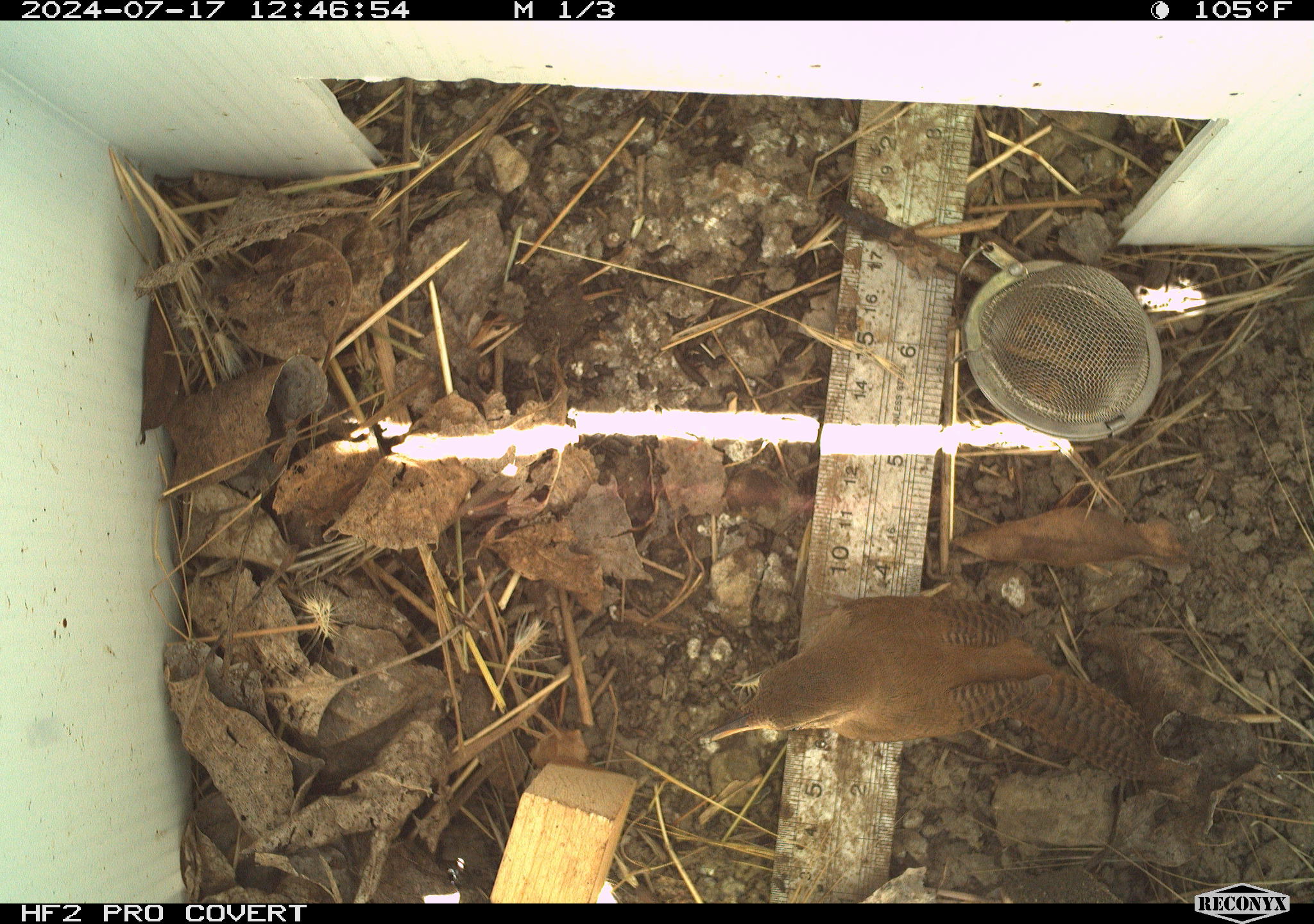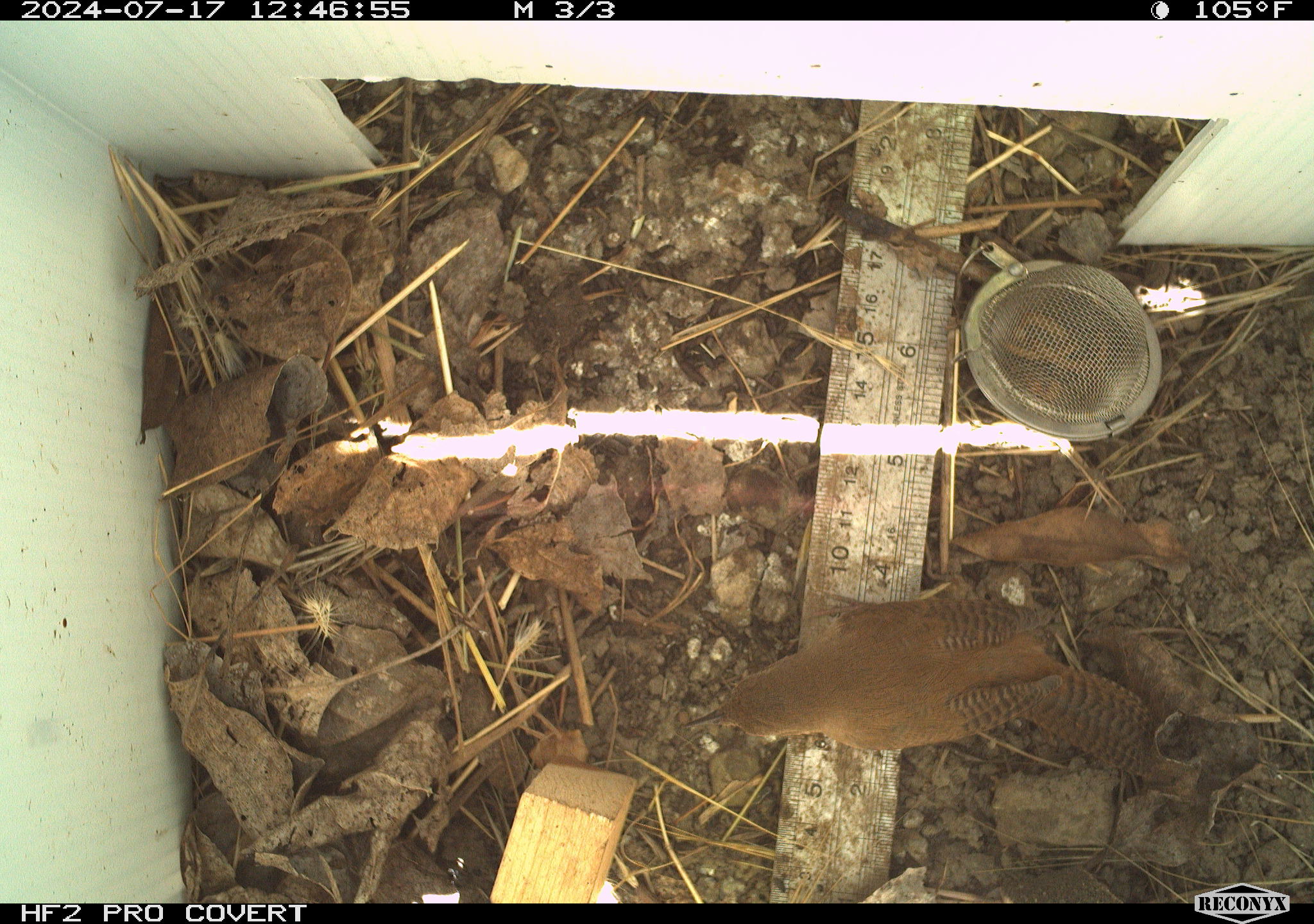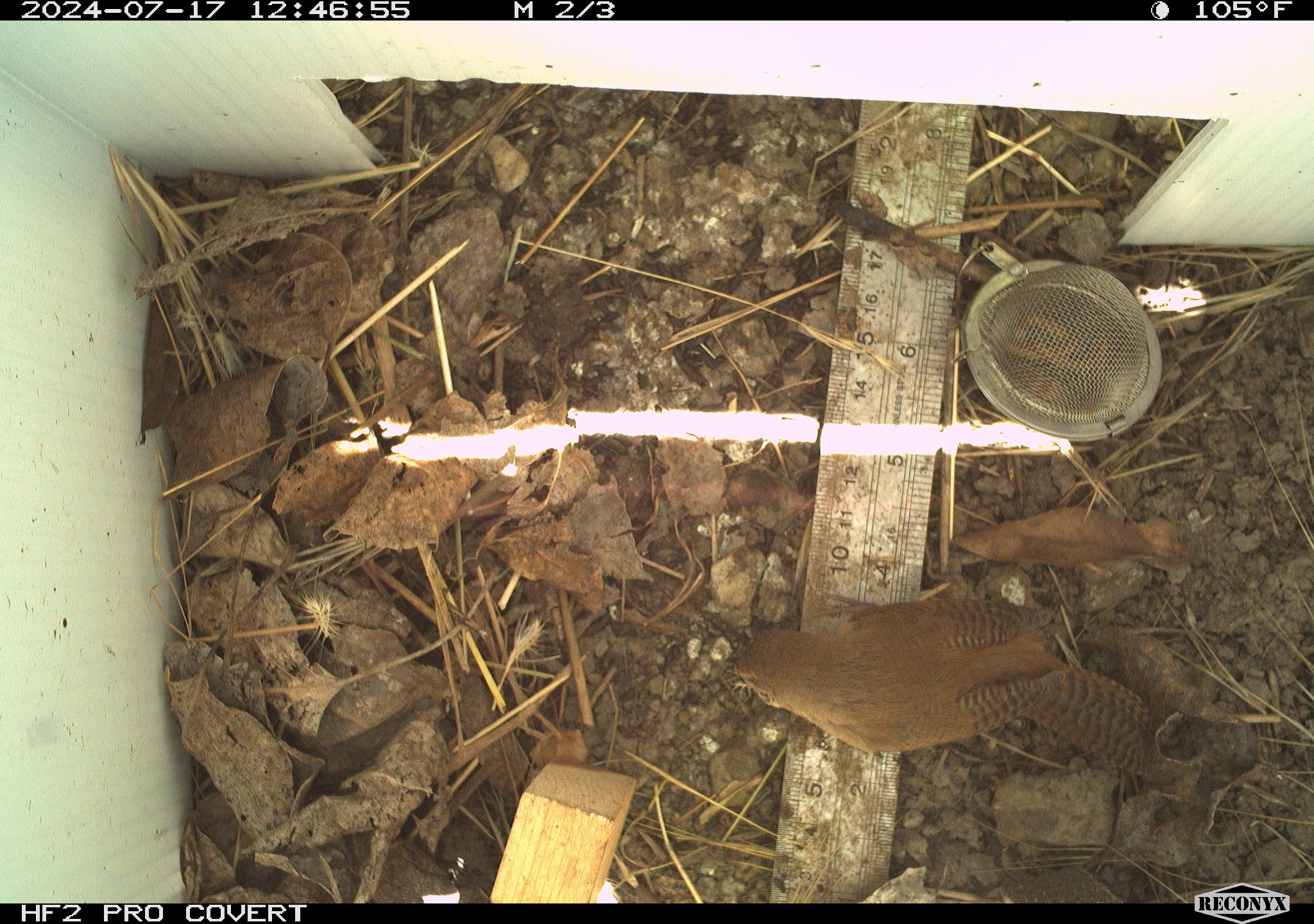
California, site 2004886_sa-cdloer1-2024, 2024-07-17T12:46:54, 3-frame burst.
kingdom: Animalia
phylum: Chordata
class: Aves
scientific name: Aves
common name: bird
Bird (Aves).